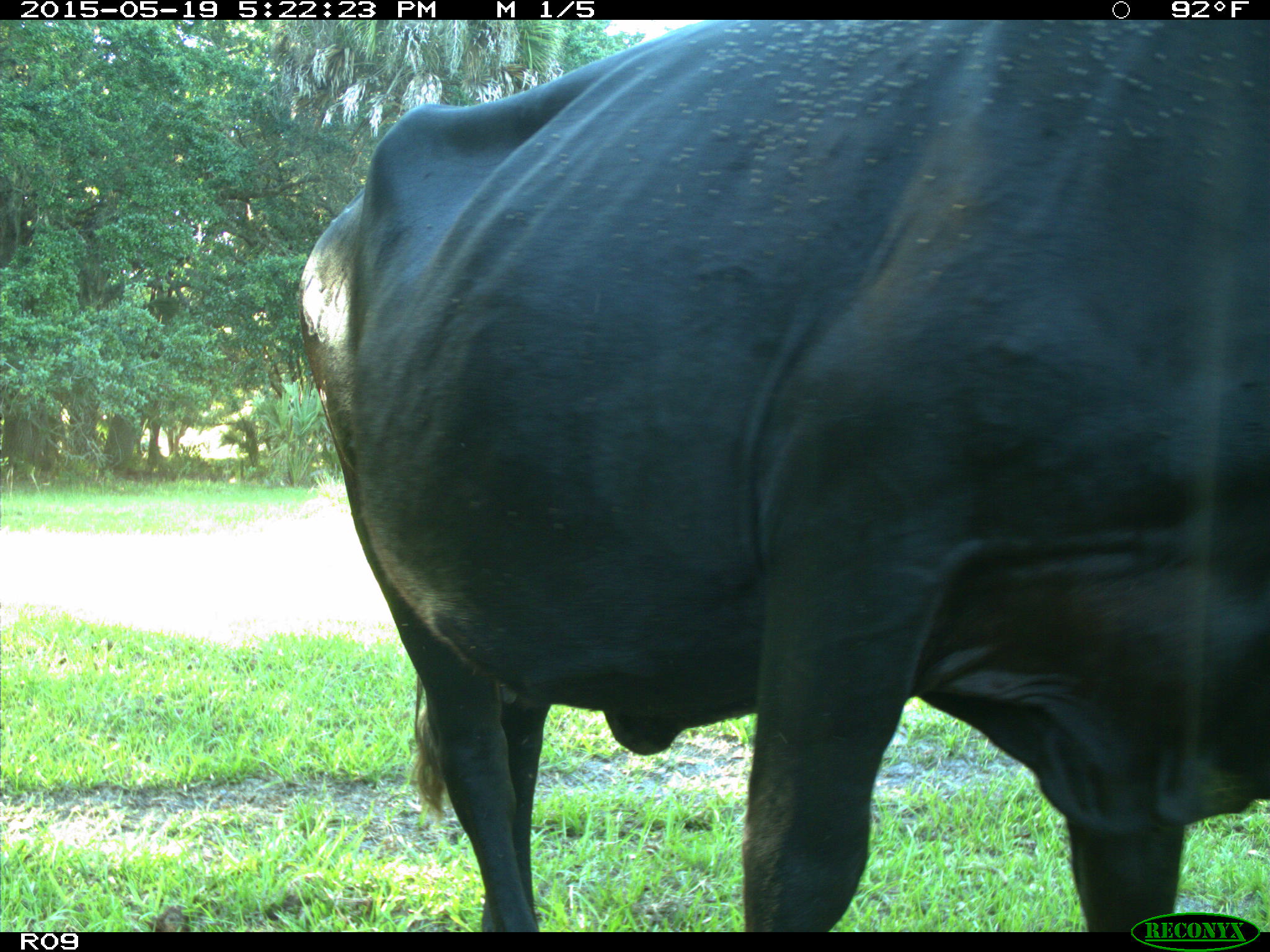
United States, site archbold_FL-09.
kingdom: Animalia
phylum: Chordata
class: Mammalia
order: Artiodactyla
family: Bovidae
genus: Bos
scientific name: Bos taurus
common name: domestic cow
Bos taurus (domestic cow).